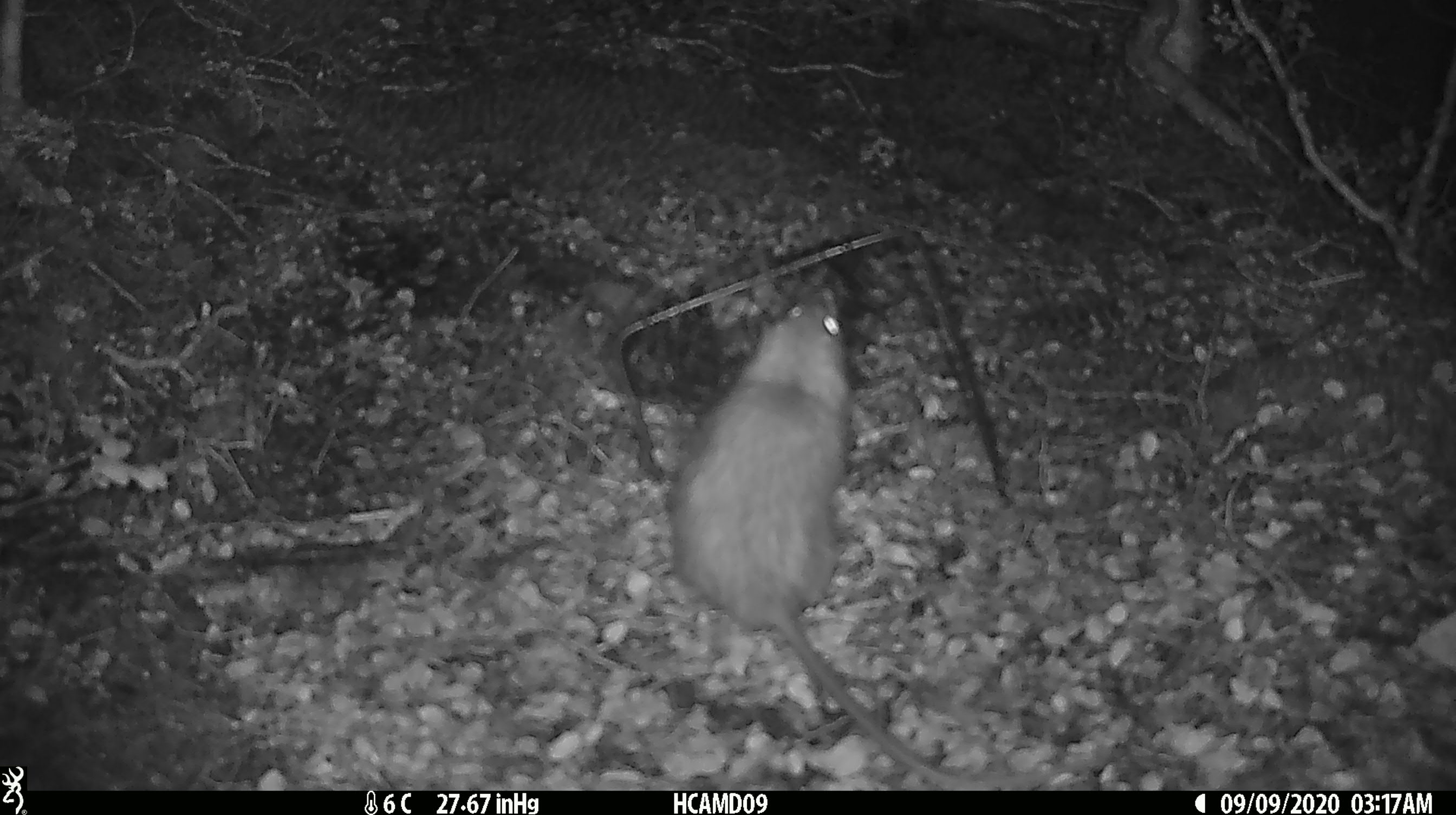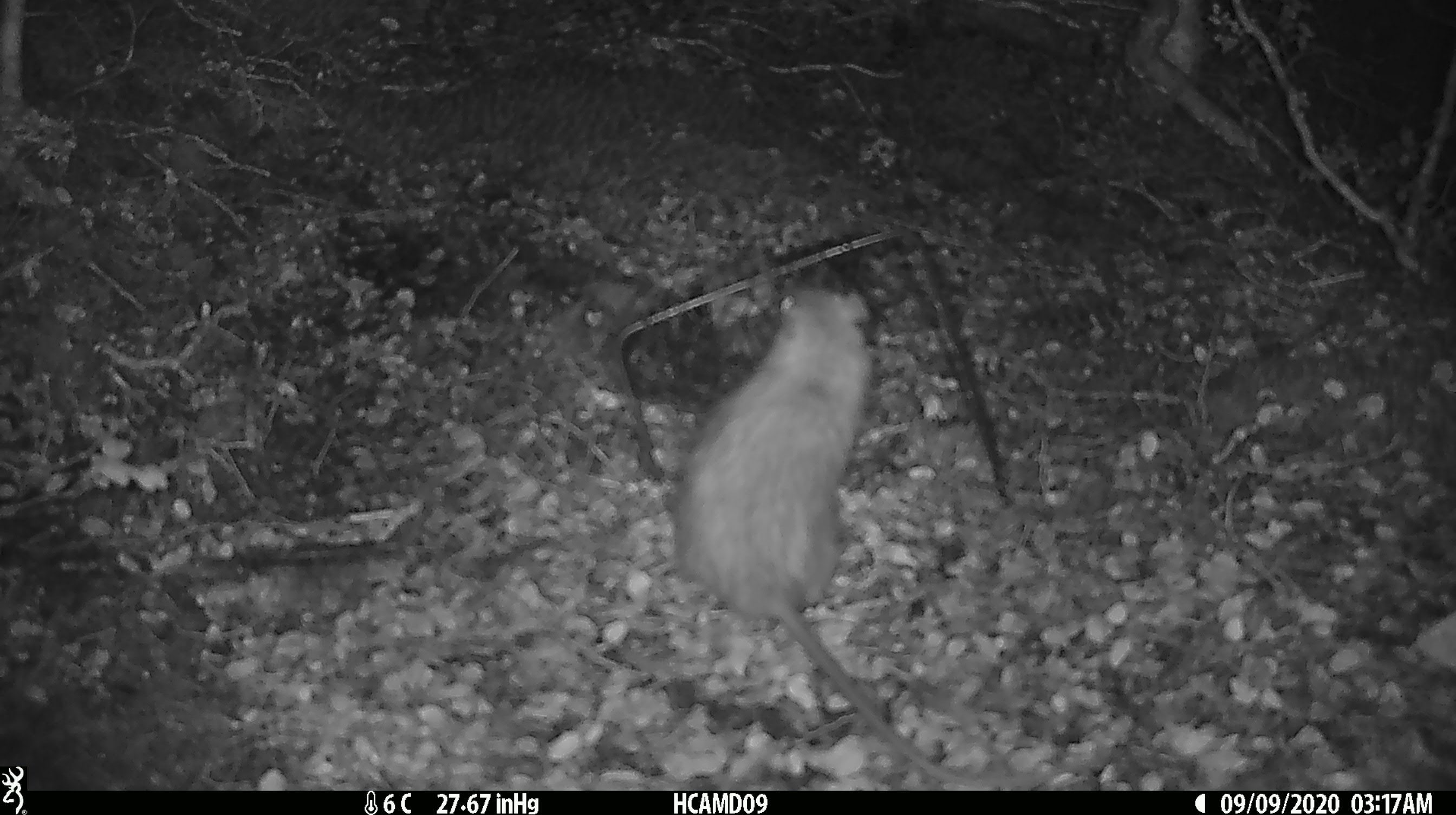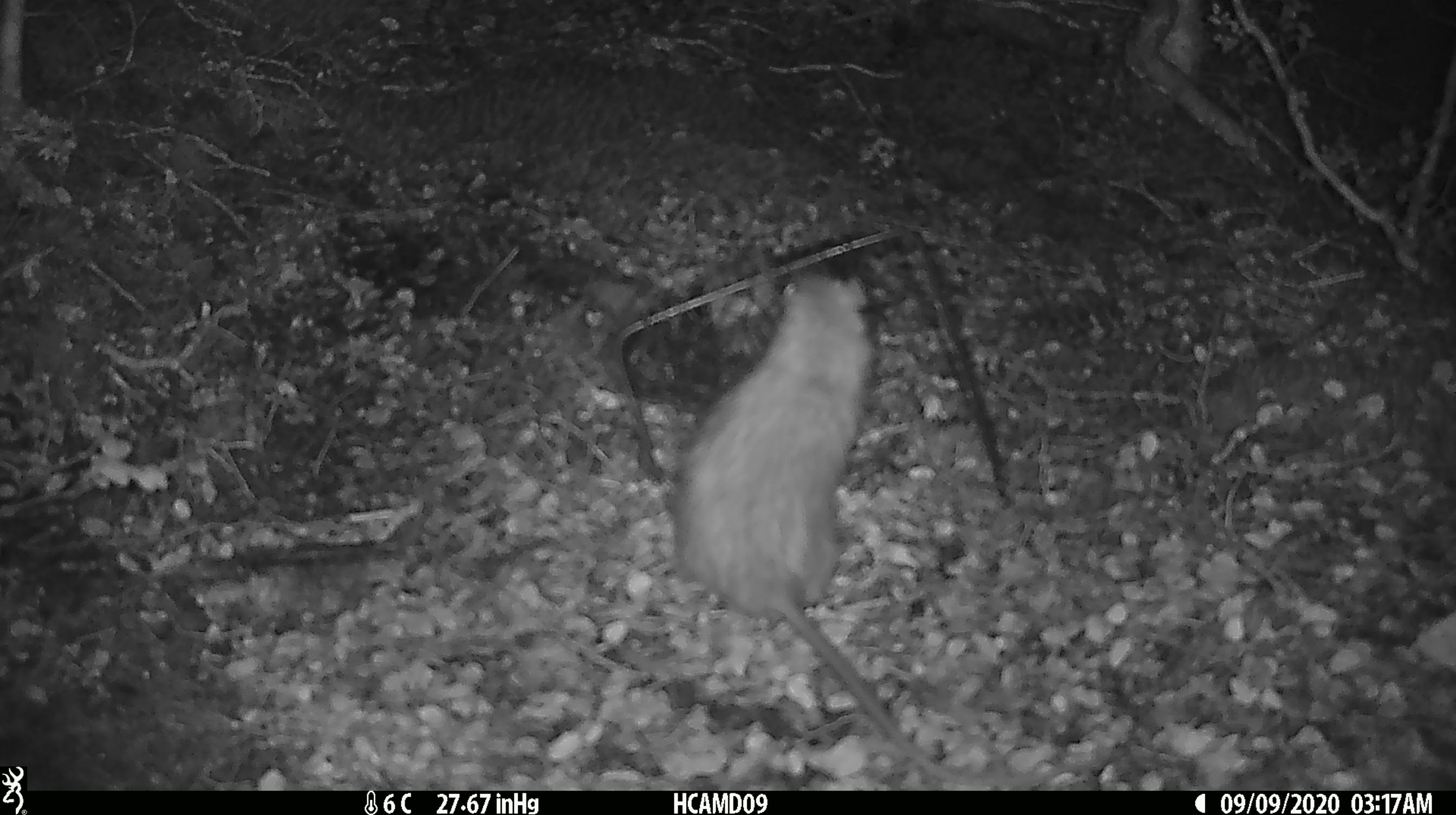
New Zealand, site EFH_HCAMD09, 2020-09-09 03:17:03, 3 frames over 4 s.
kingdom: Animalia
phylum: Chordata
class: Mammalia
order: Rodentia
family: Muridae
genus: Rattus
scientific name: Rattus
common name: rat